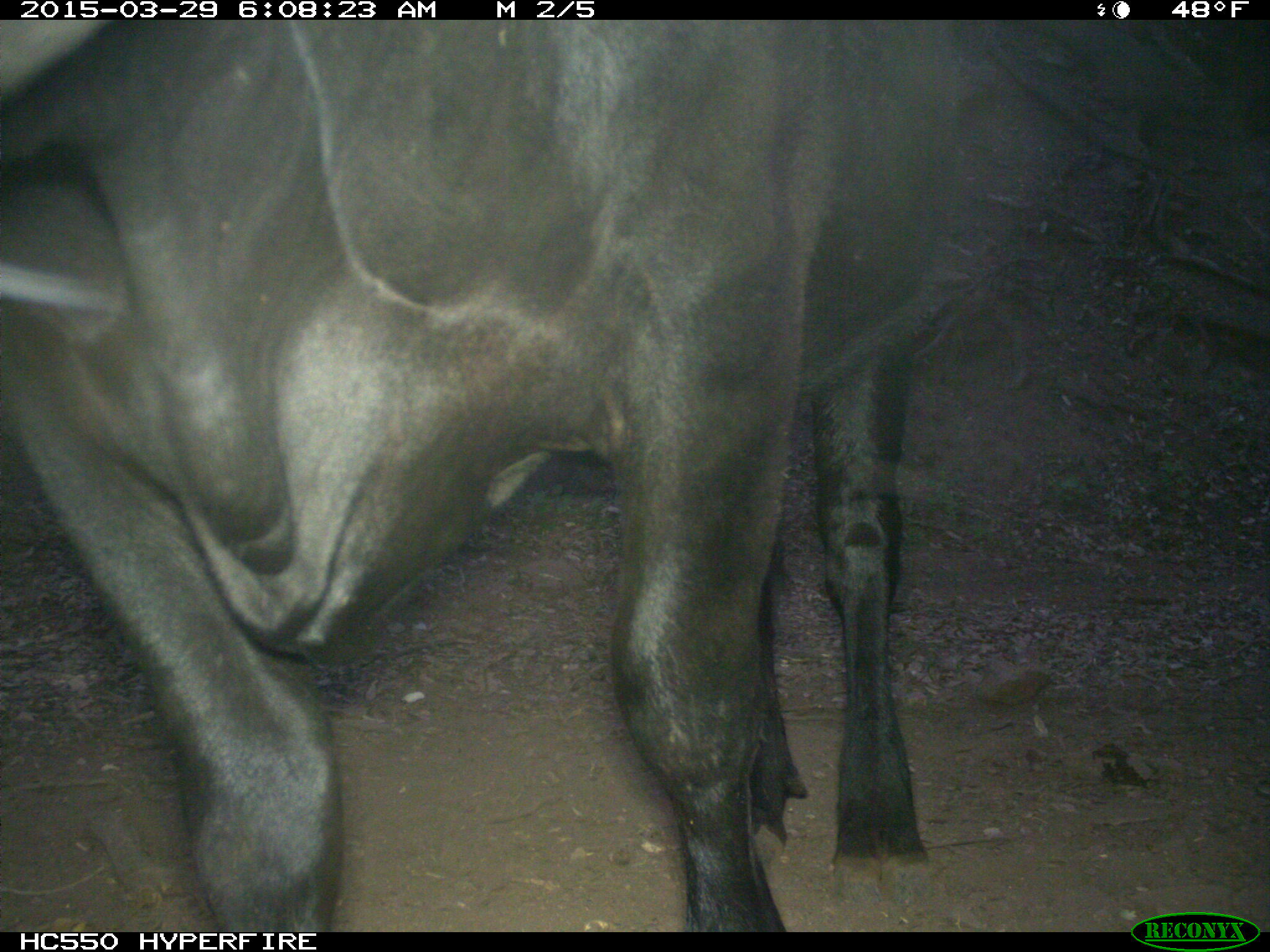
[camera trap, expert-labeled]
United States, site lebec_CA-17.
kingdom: Animalia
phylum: Chordata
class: Mammalia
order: Artiodactyla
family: Bovidae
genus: Bos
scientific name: Bos taurus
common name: domestic cow